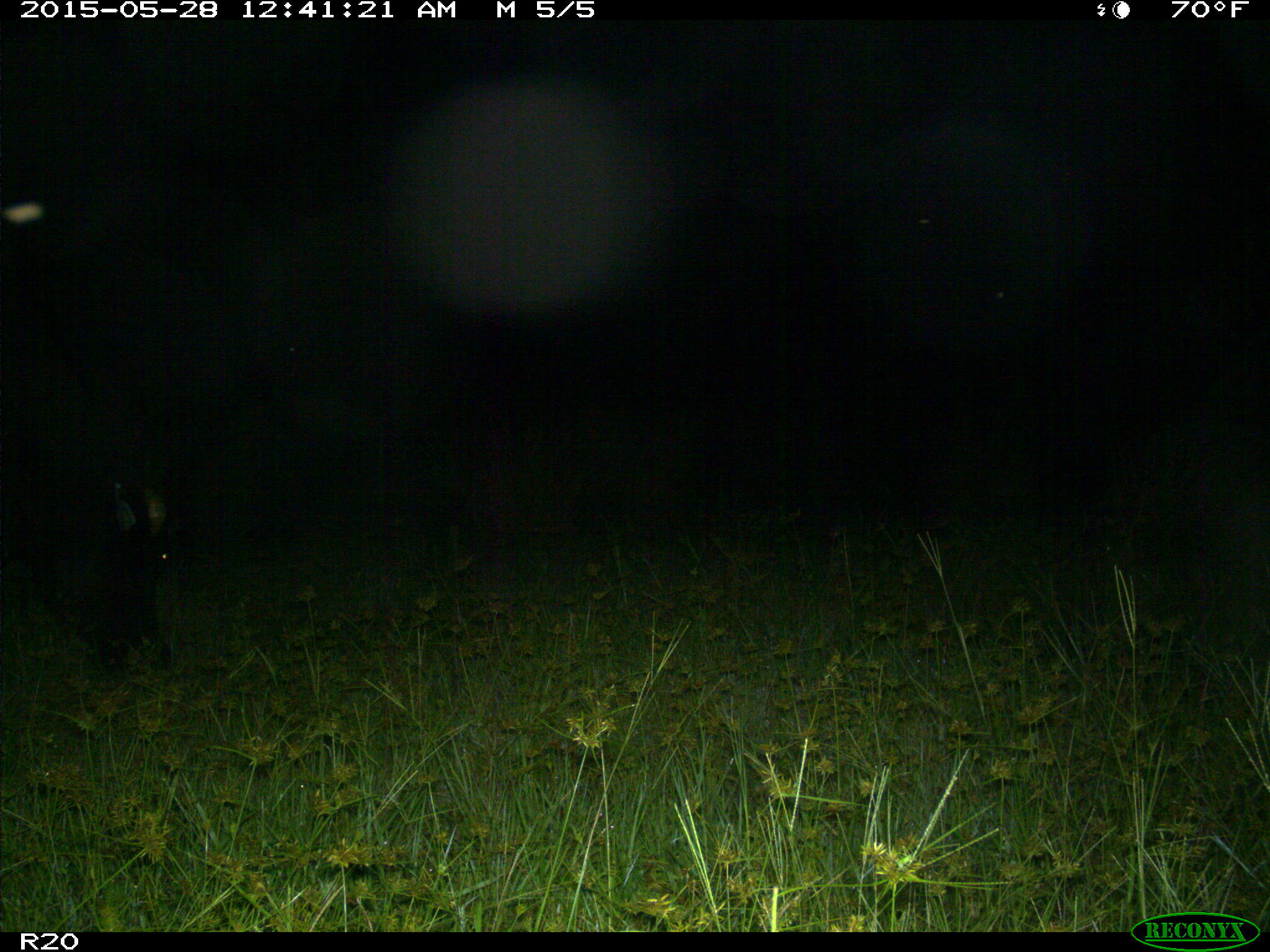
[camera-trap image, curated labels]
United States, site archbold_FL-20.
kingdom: Animalia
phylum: Chordata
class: Mammalia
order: Artiodactyla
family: Bovidae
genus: Bos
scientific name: Bos taurus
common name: domestic cow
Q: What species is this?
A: Bos taurus (domestic cow).